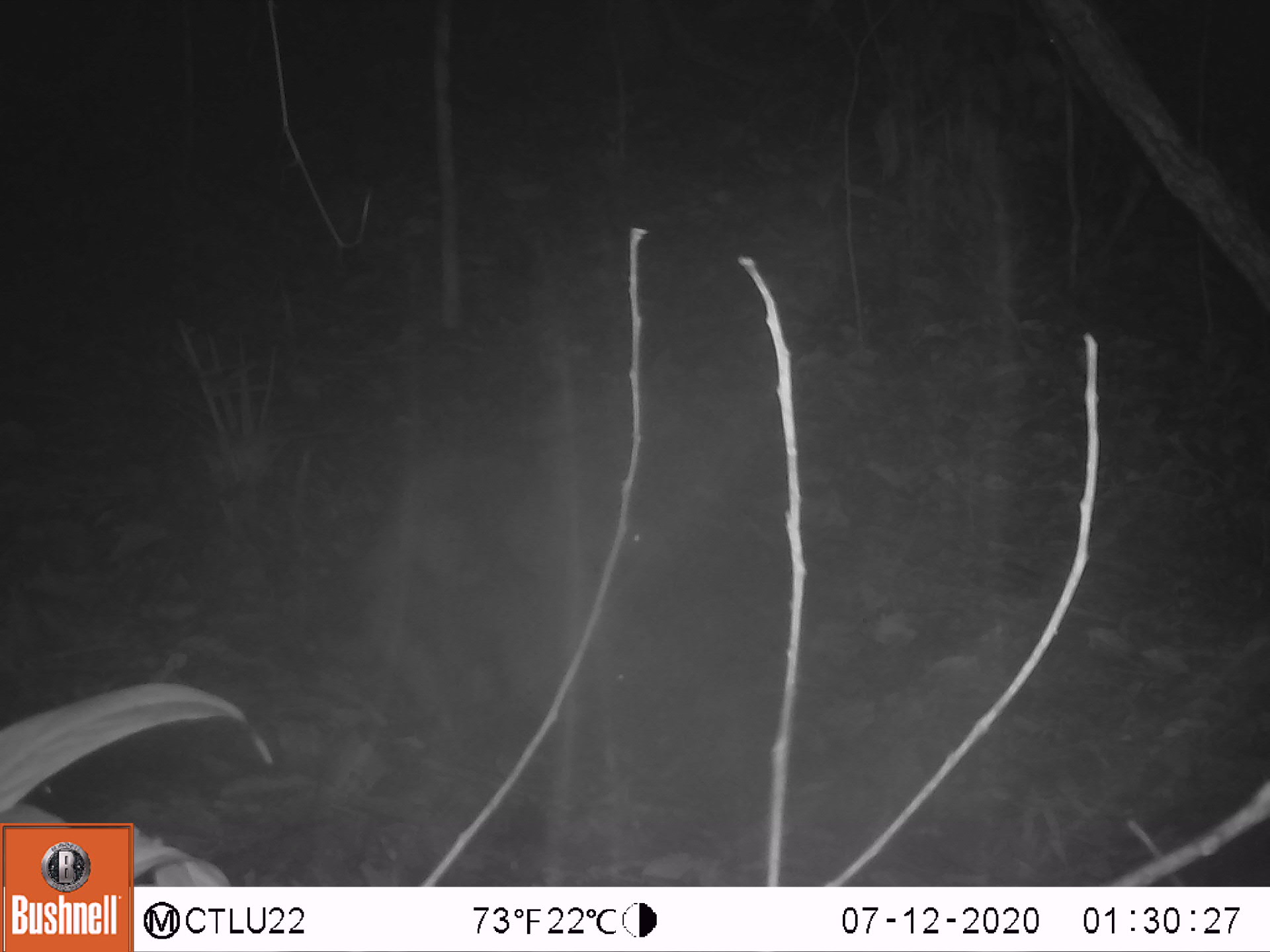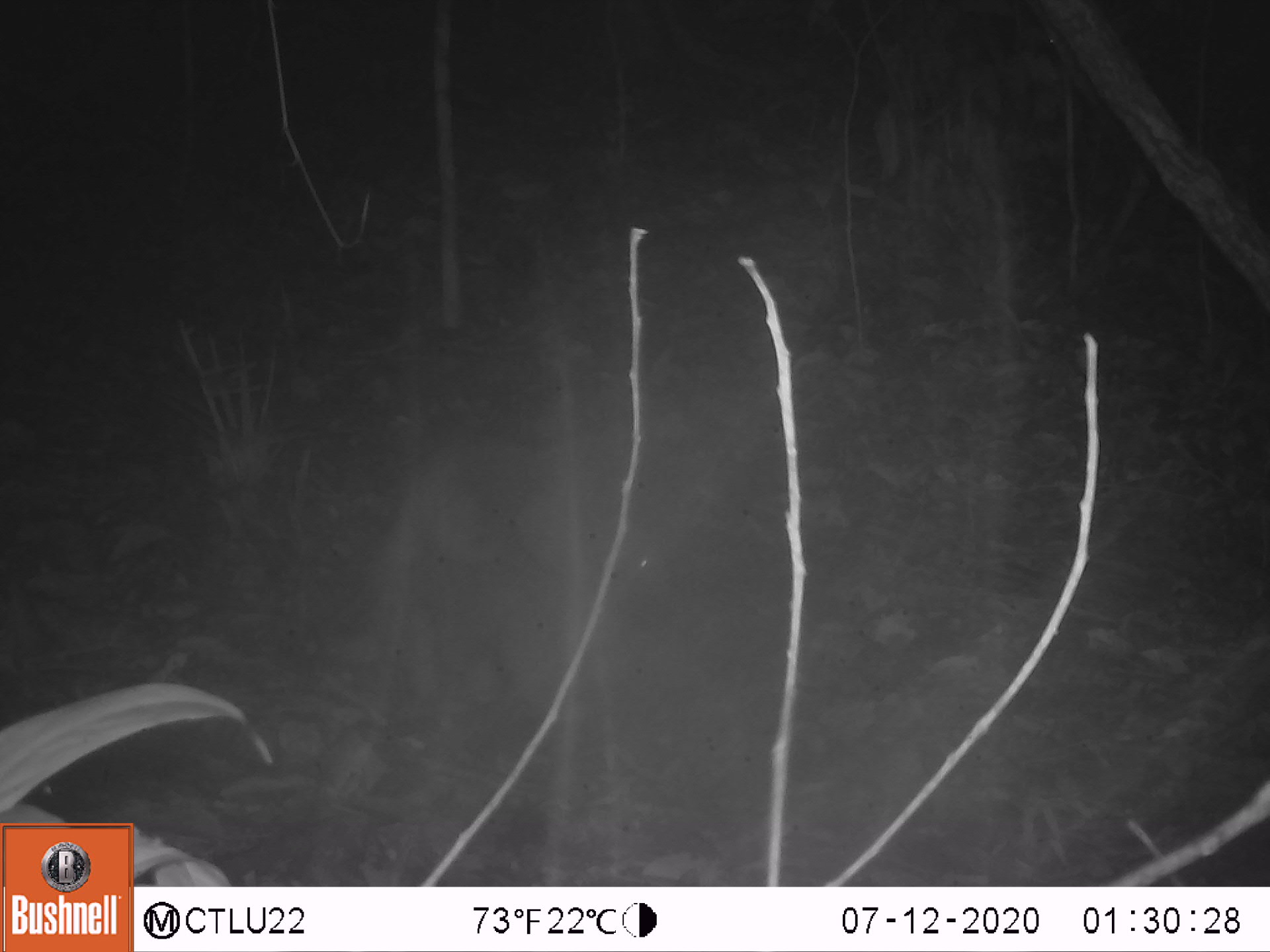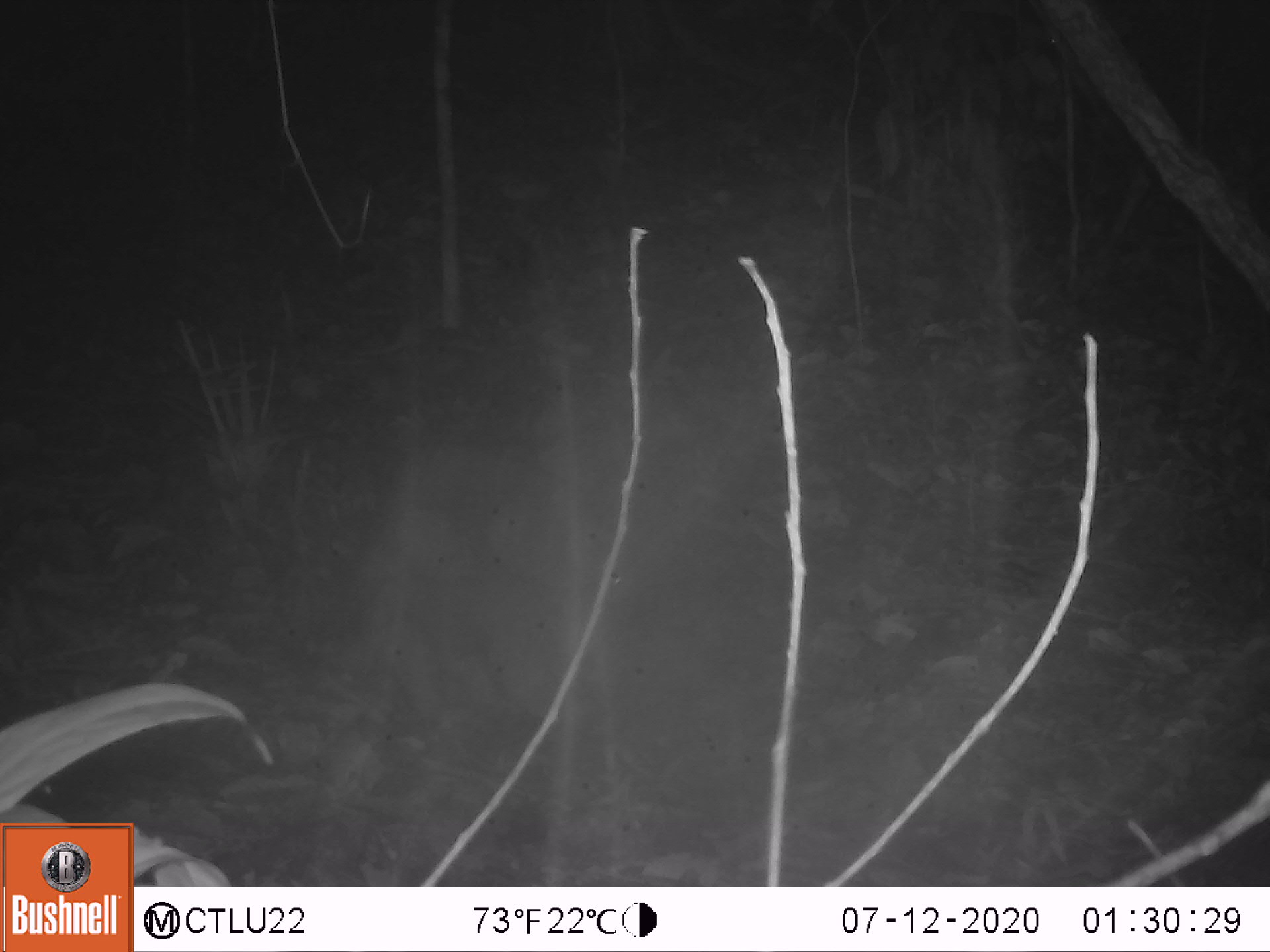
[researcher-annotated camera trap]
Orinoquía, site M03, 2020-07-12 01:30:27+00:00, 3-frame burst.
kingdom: Animalia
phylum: Chordata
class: Mammalia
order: Pilosa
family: Myrmecophagidae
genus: Tamandua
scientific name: Tamandua tetradactyla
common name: southern tamandua